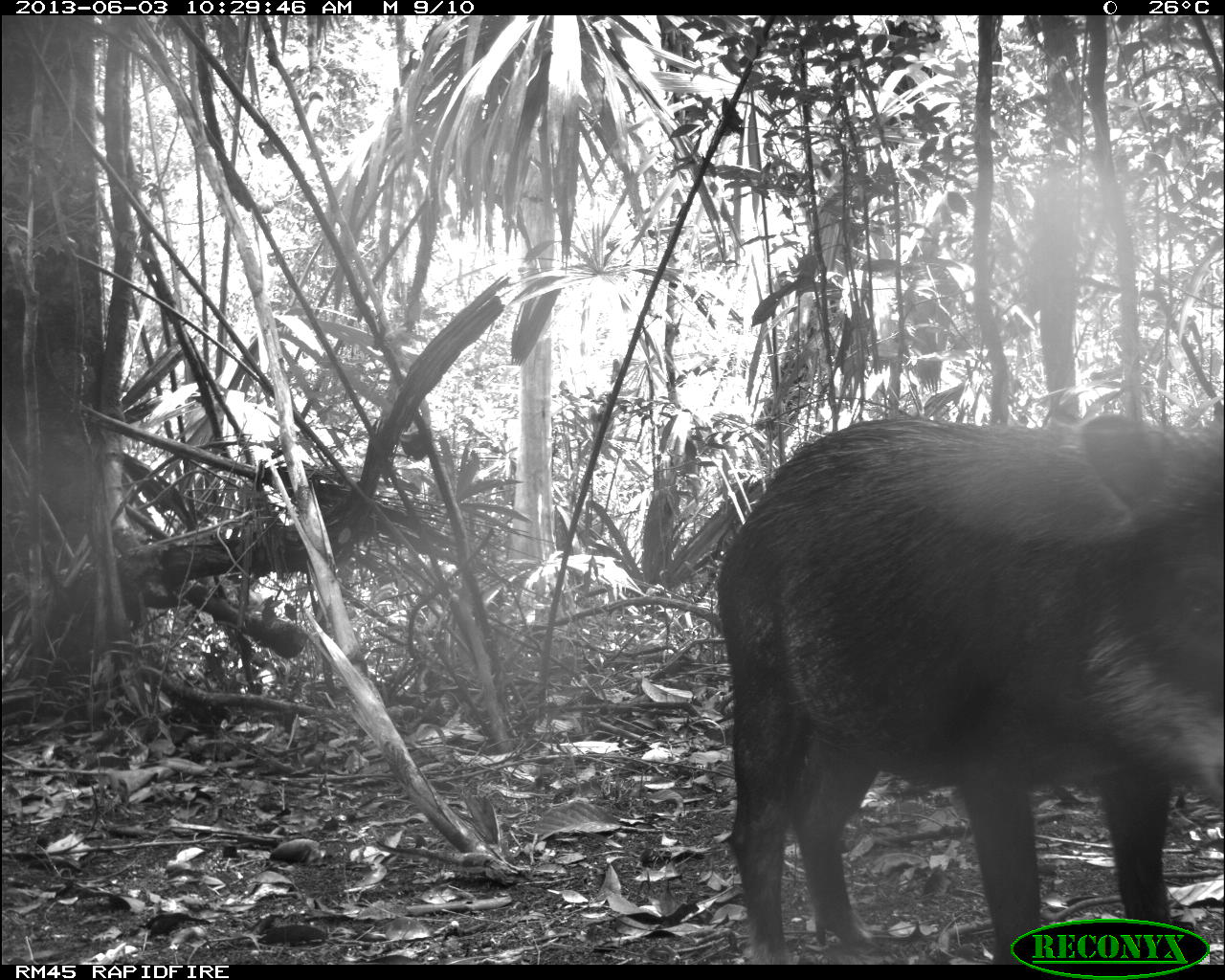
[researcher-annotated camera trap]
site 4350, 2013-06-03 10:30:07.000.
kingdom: Animalia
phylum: Chordata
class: Mammalia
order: Artiodactyla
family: Tayassuidae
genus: Tayassu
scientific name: Tayassu pecari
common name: white-lipped peccary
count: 6